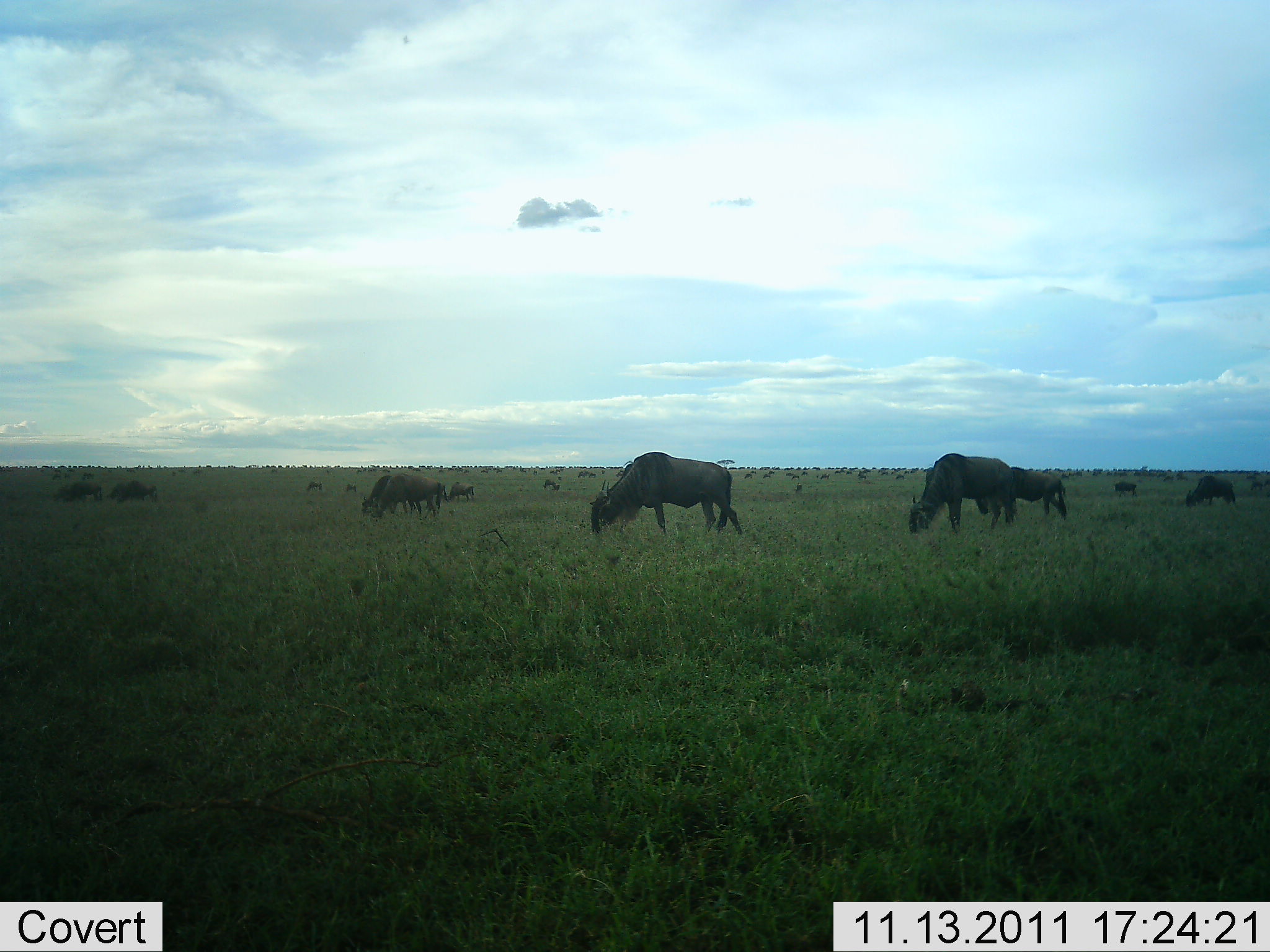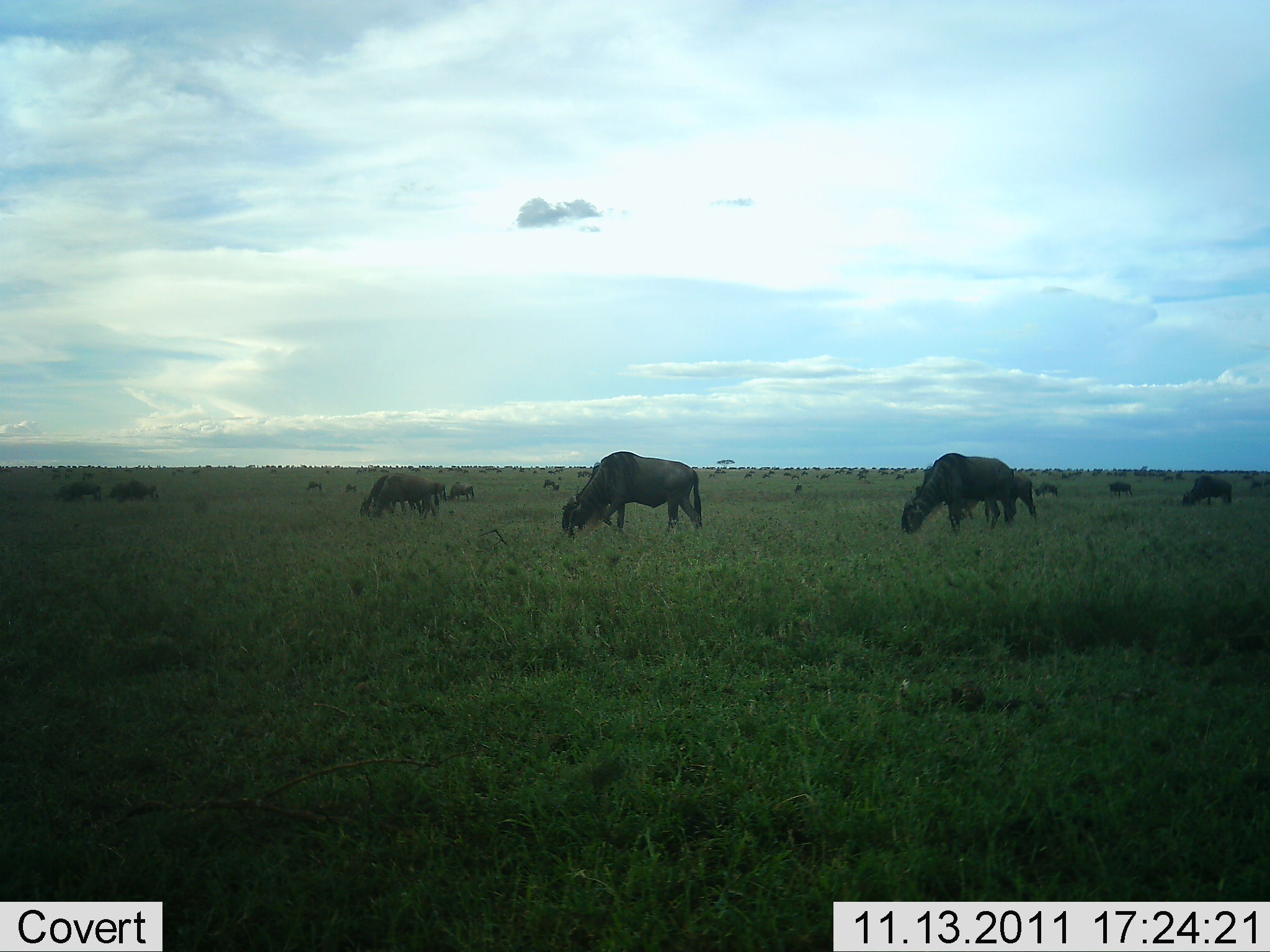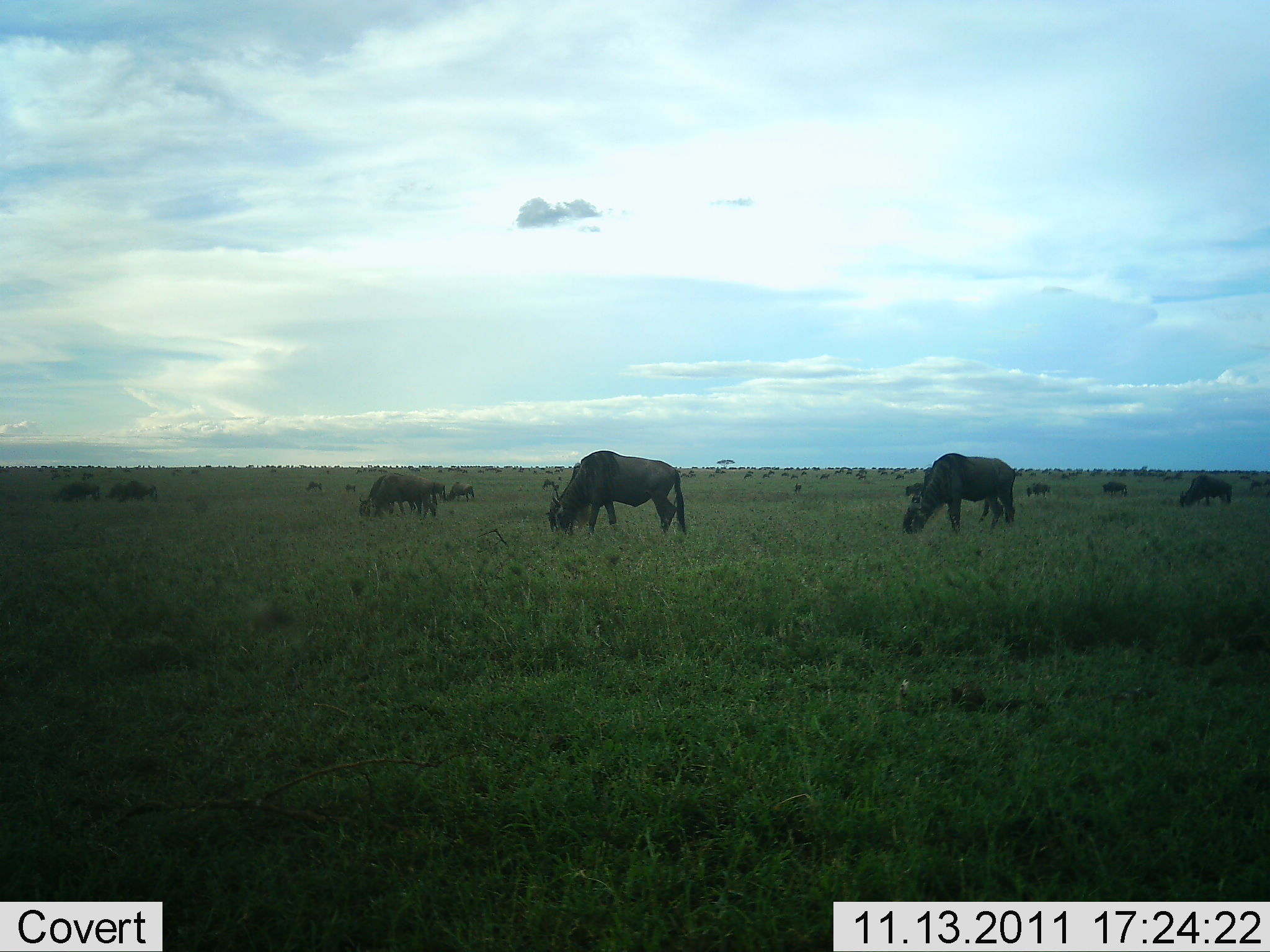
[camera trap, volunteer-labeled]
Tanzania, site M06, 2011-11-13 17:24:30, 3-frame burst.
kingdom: Animalia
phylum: Chordata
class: Mammalia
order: Artiodactyla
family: Bovidae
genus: Connochaetes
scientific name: Connochaetes taurinus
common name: blue wildebeest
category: wildebeest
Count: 11-50.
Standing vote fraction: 27%.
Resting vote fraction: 7%.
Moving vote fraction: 20%.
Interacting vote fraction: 7%.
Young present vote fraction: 0%.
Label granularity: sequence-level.